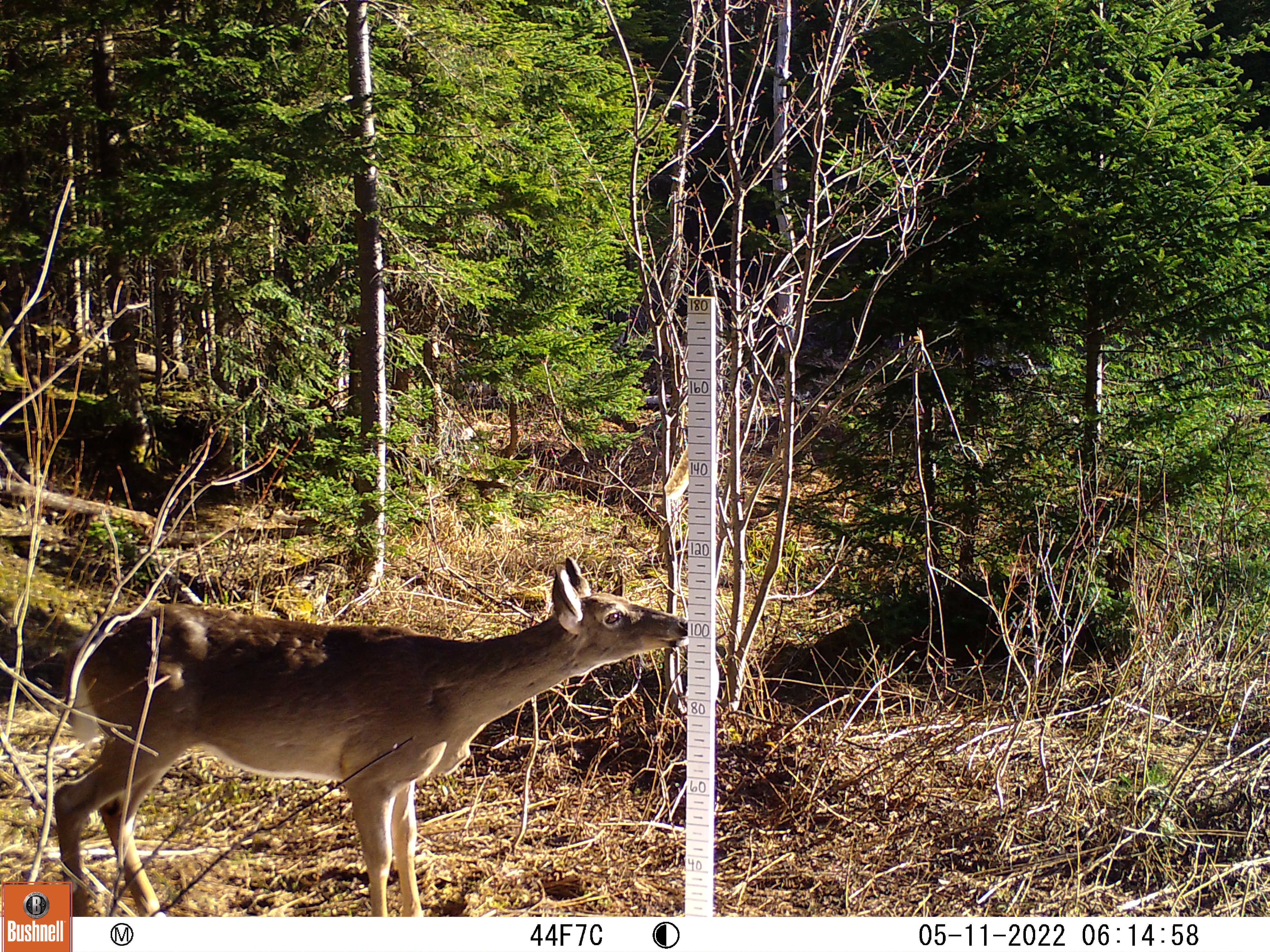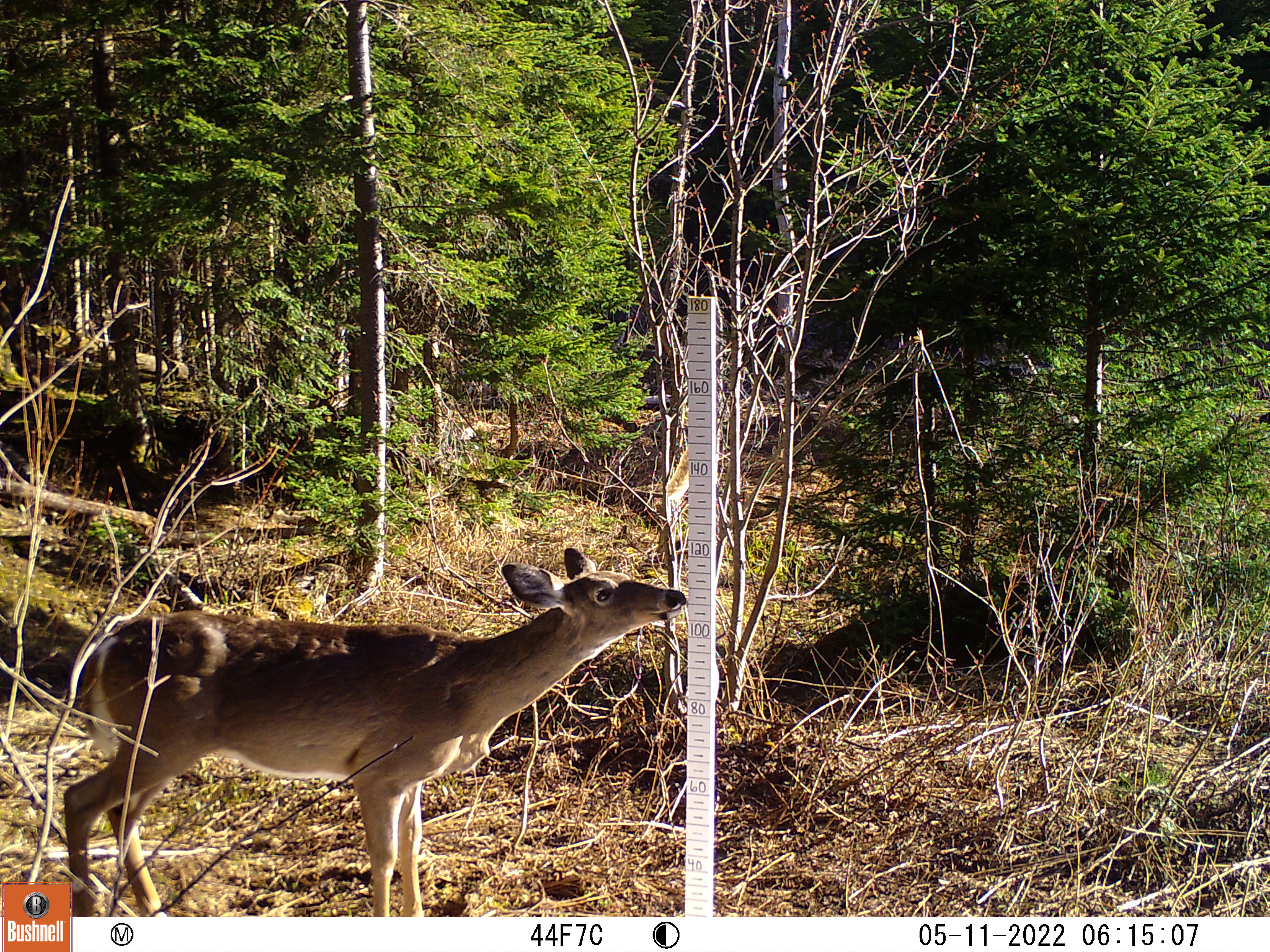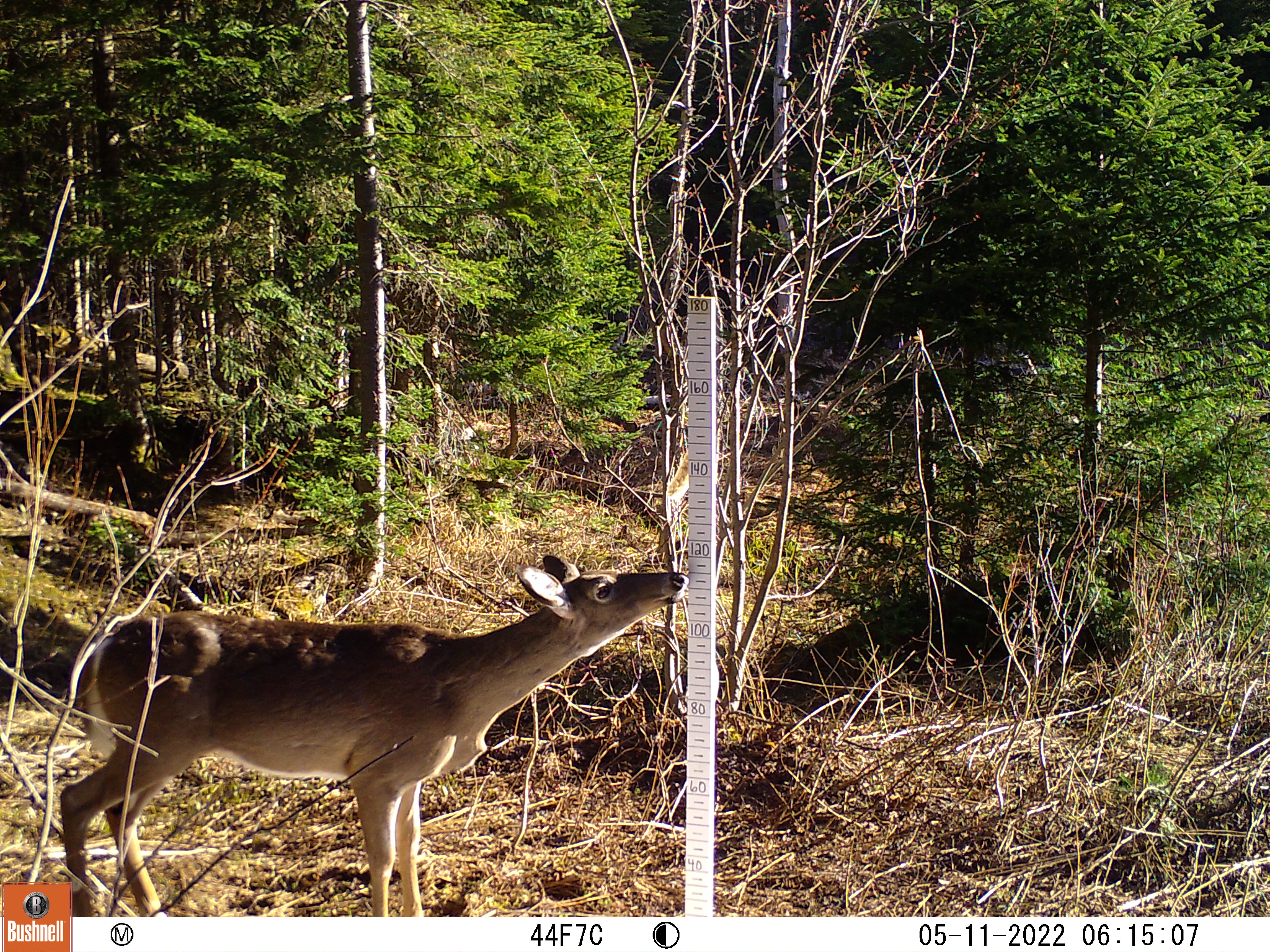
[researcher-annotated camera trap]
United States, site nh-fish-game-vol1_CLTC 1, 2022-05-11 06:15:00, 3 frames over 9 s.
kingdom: Animalia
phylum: Chordata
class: Mammalia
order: Artiodactyla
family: Cervidae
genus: Odocoileus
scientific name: Odocoileus virginianus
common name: white-tailed deer